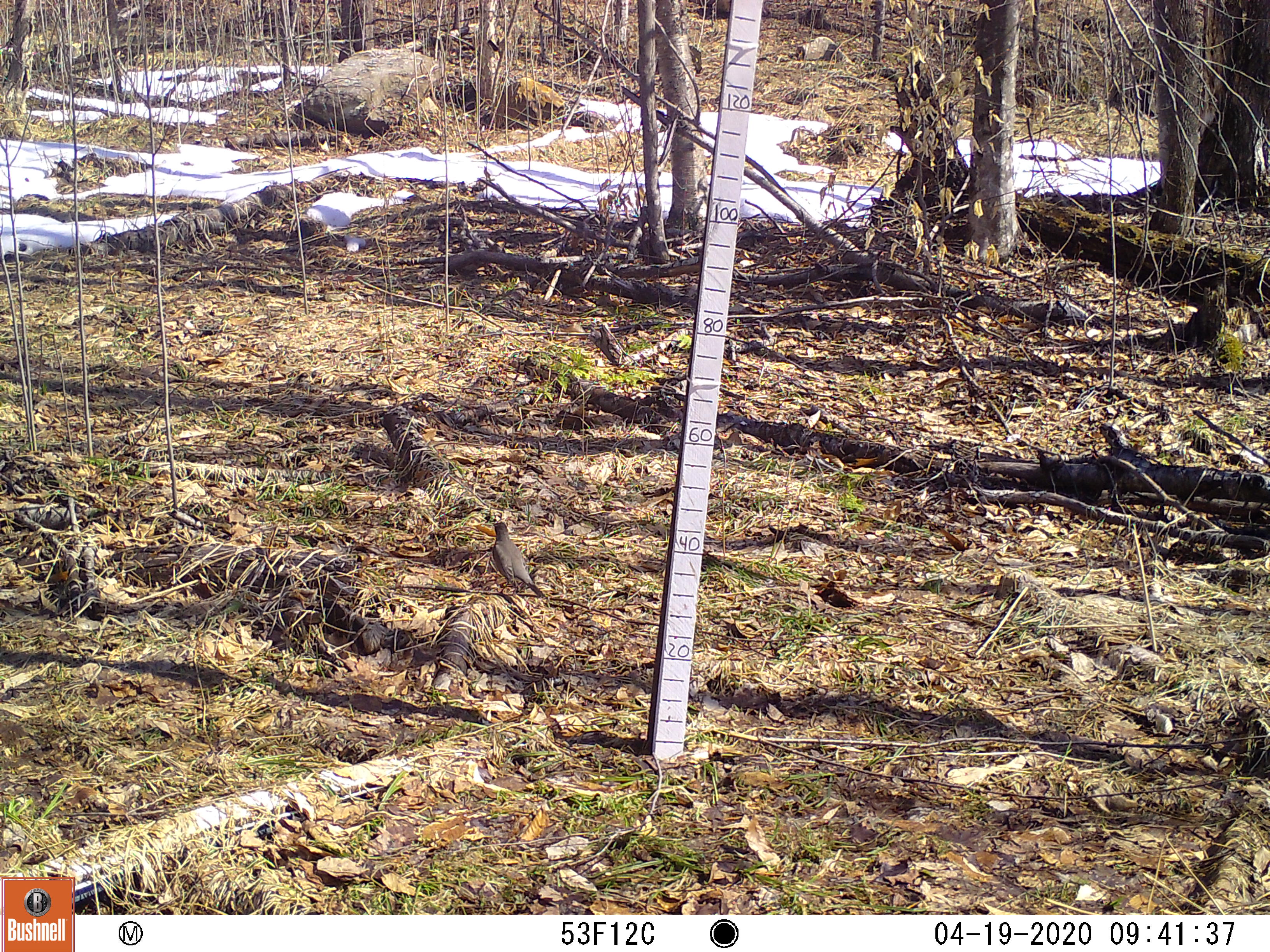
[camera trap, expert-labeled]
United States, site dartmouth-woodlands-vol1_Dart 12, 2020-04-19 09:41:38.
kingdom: Animalia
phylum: Chordata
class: Aves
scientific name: Aves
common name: bird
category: bird sp.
Bird sp. (bird) (Aves).